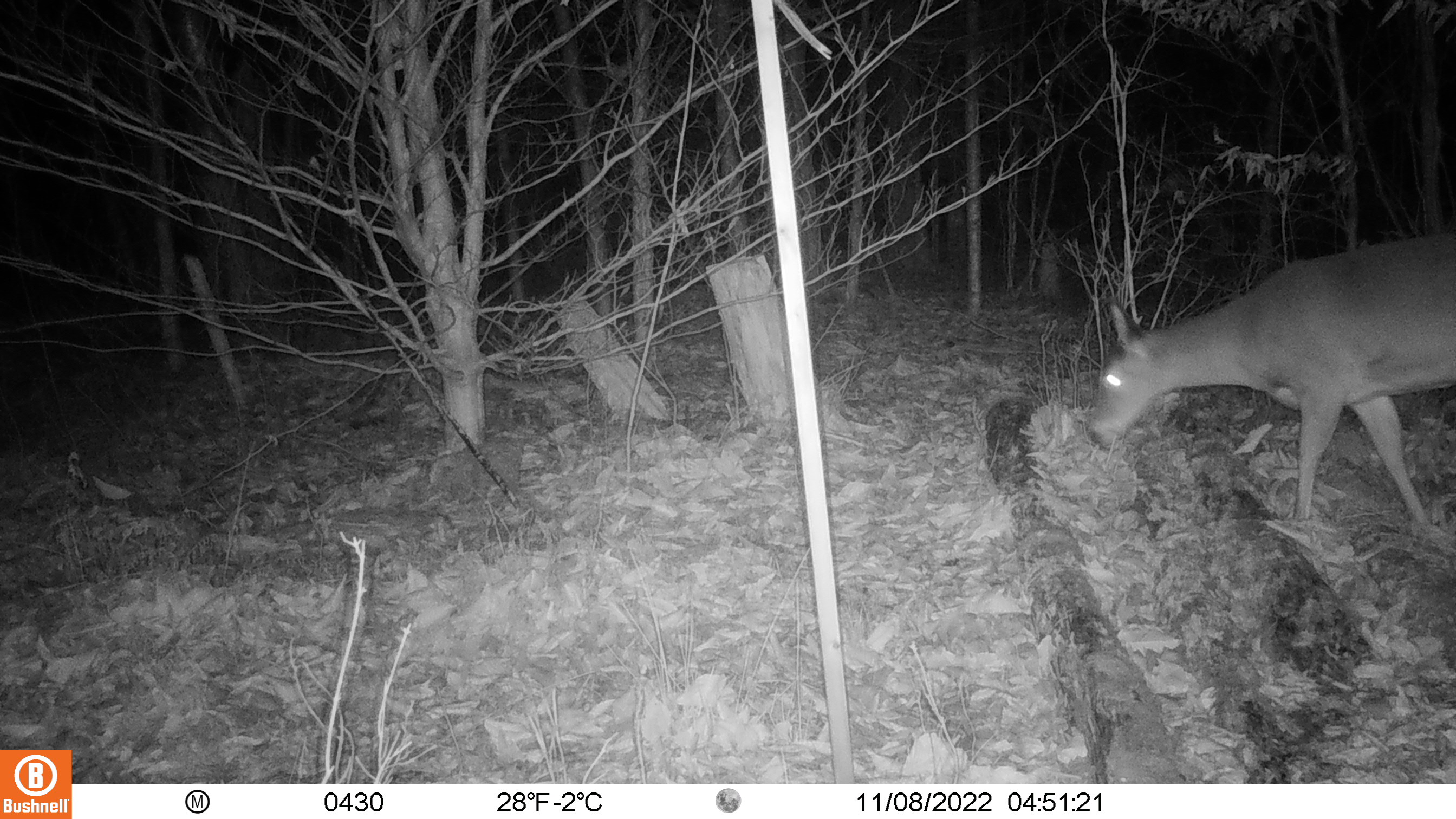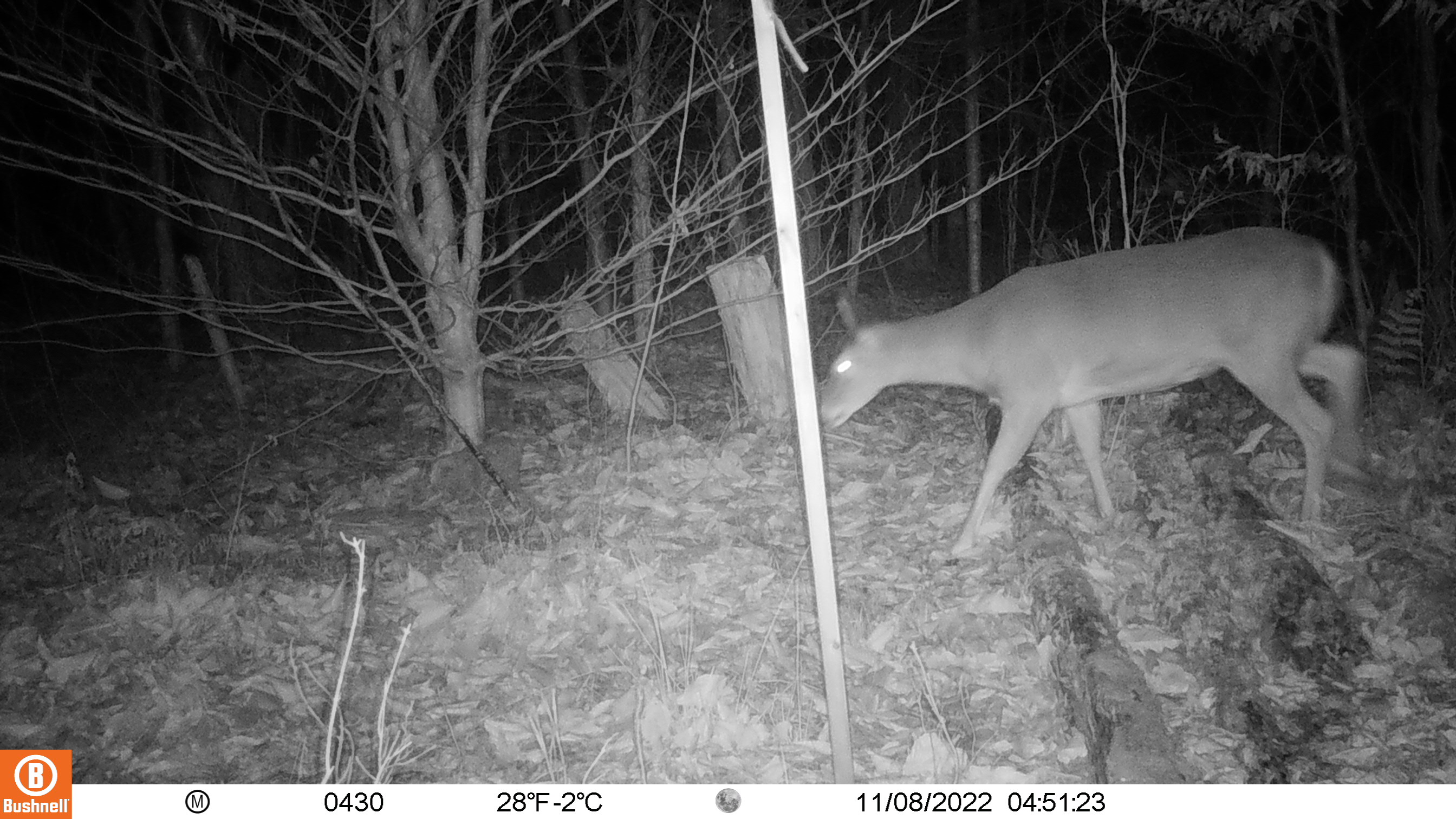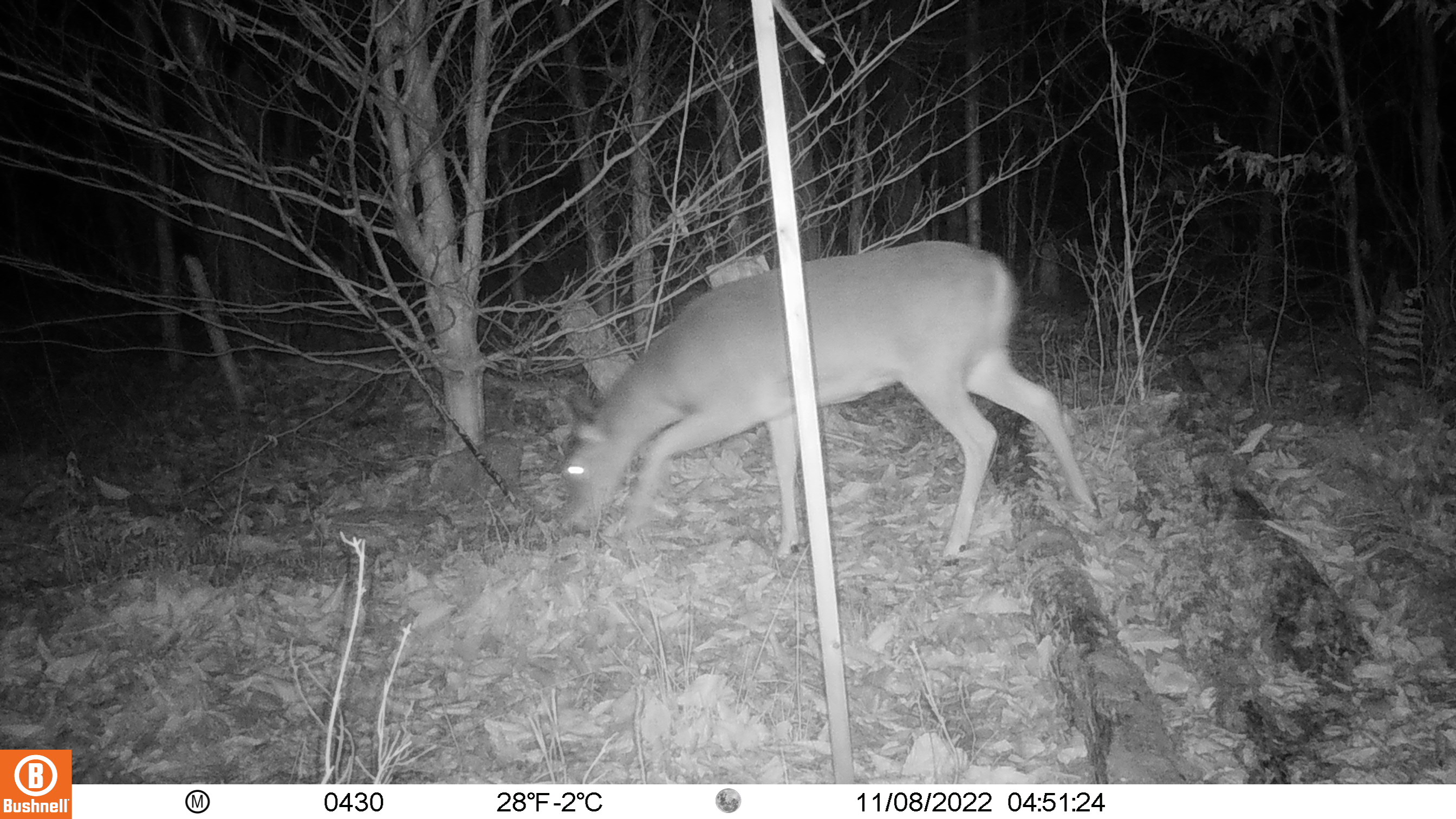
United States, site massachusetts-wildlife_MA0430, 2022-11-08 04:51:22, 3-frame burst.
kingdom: Animalia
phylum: Chordata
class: Mammalia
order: Artiodactyla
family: Cervidae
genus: Odocoileus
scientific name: Odocoileus virginianus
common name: white-tailed deer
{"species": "white-tailed deer (Odocoileus virginianus)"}